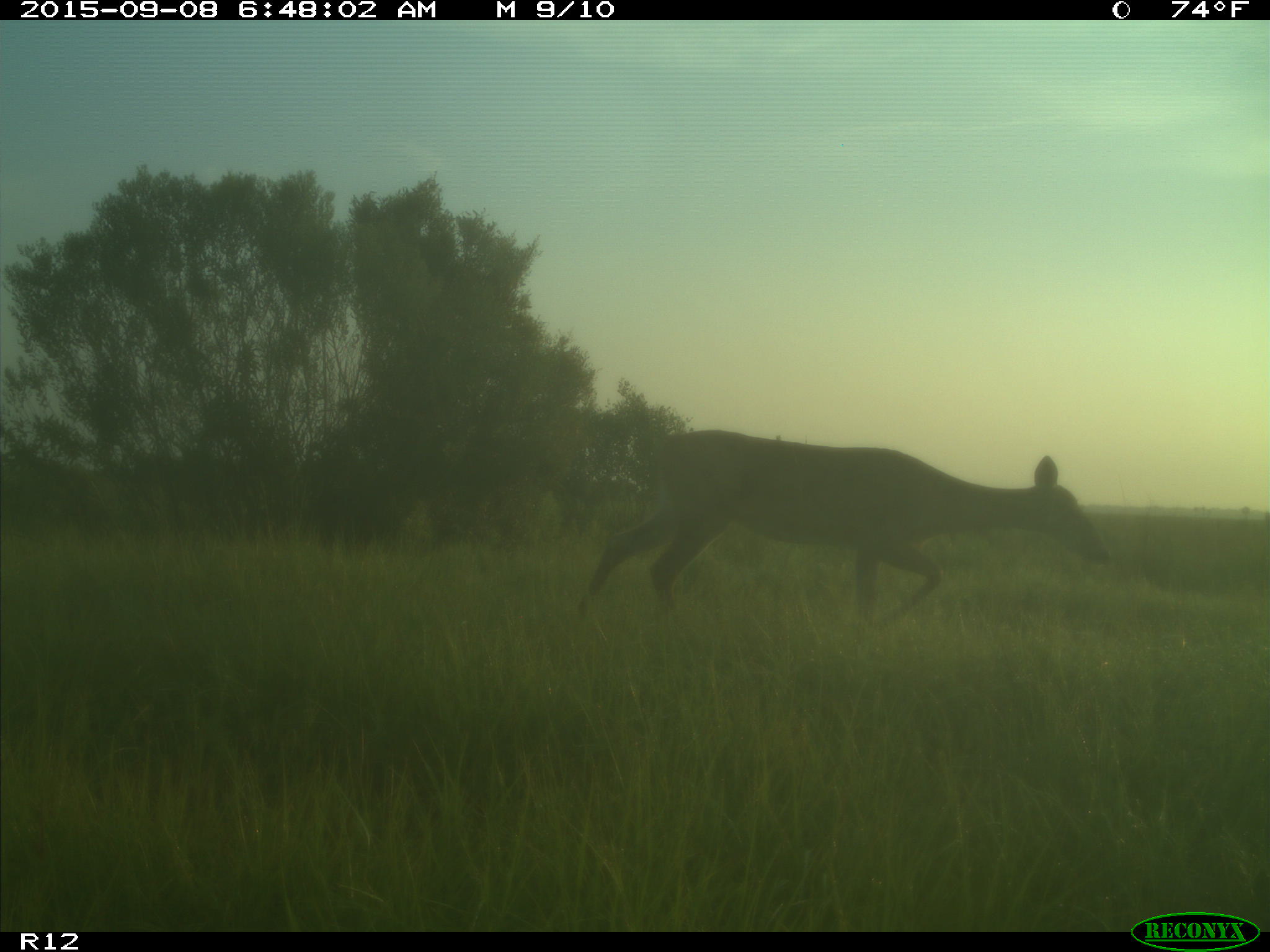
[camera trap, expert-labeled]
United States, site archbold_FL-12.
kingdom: Animalia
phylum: Chordata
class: Mammalia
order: Artiodactyla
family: Cervidae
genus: Odocoileus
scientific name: Odocoileus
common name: deer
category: unidentified deer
Unidentified deer (deer) (Odocoileus).